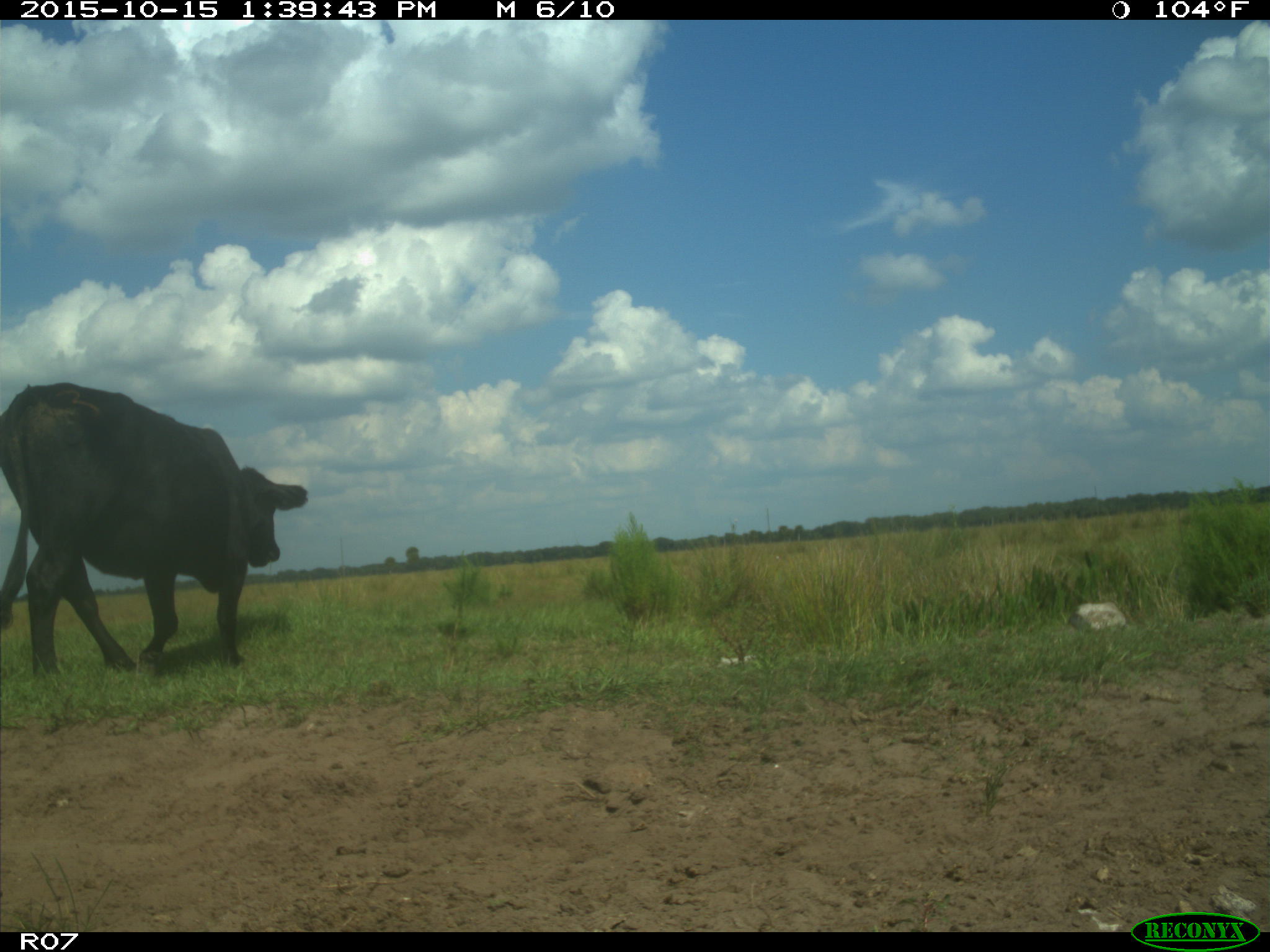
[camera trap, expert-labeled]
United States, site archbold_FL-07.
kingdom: Animalia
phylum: Chordata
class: Mammalia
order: Artiodactyla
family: Bovidae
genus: Bos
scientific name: Bos taurus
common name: domestic cow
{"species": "Bos taurus (domestic cow)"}